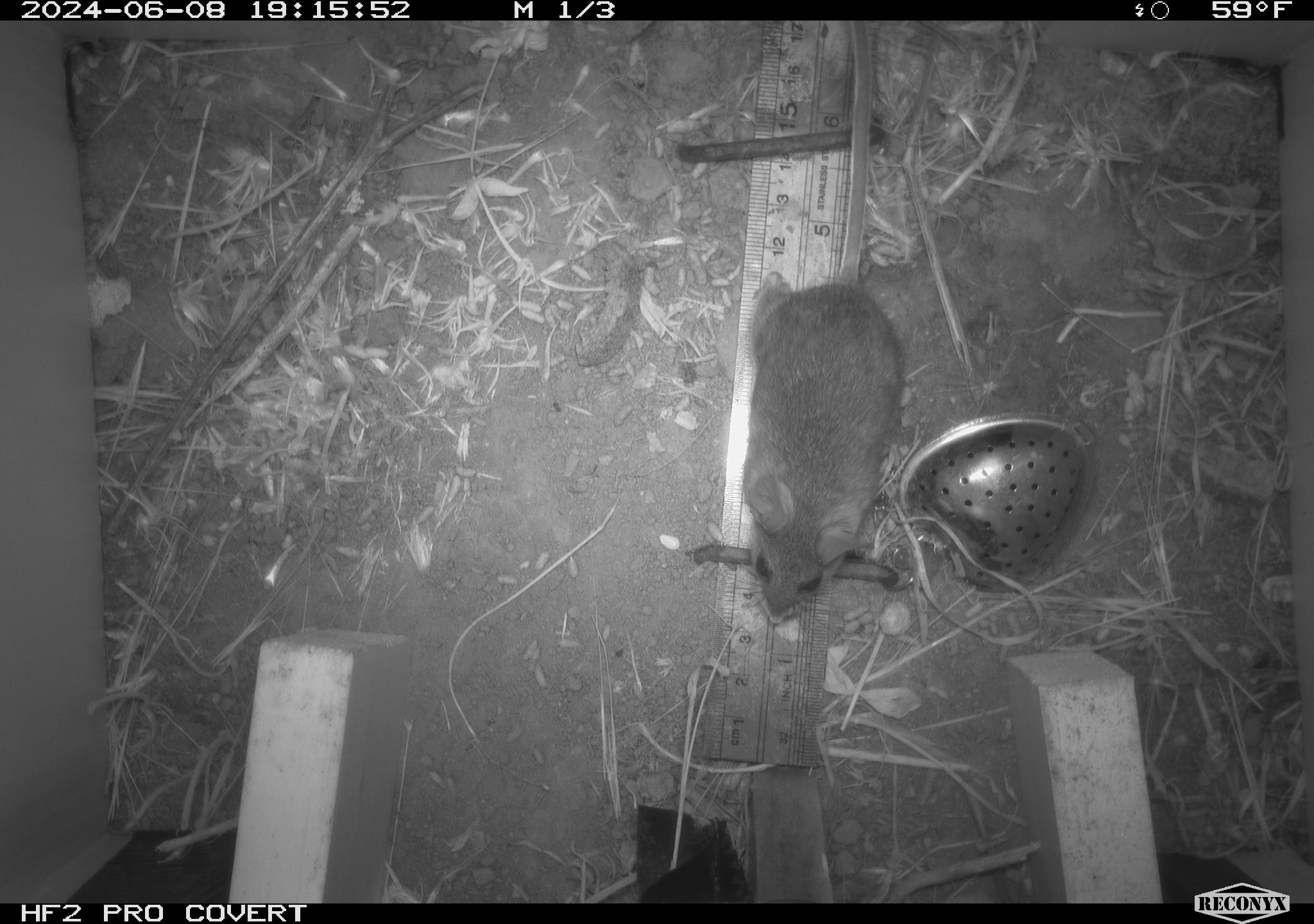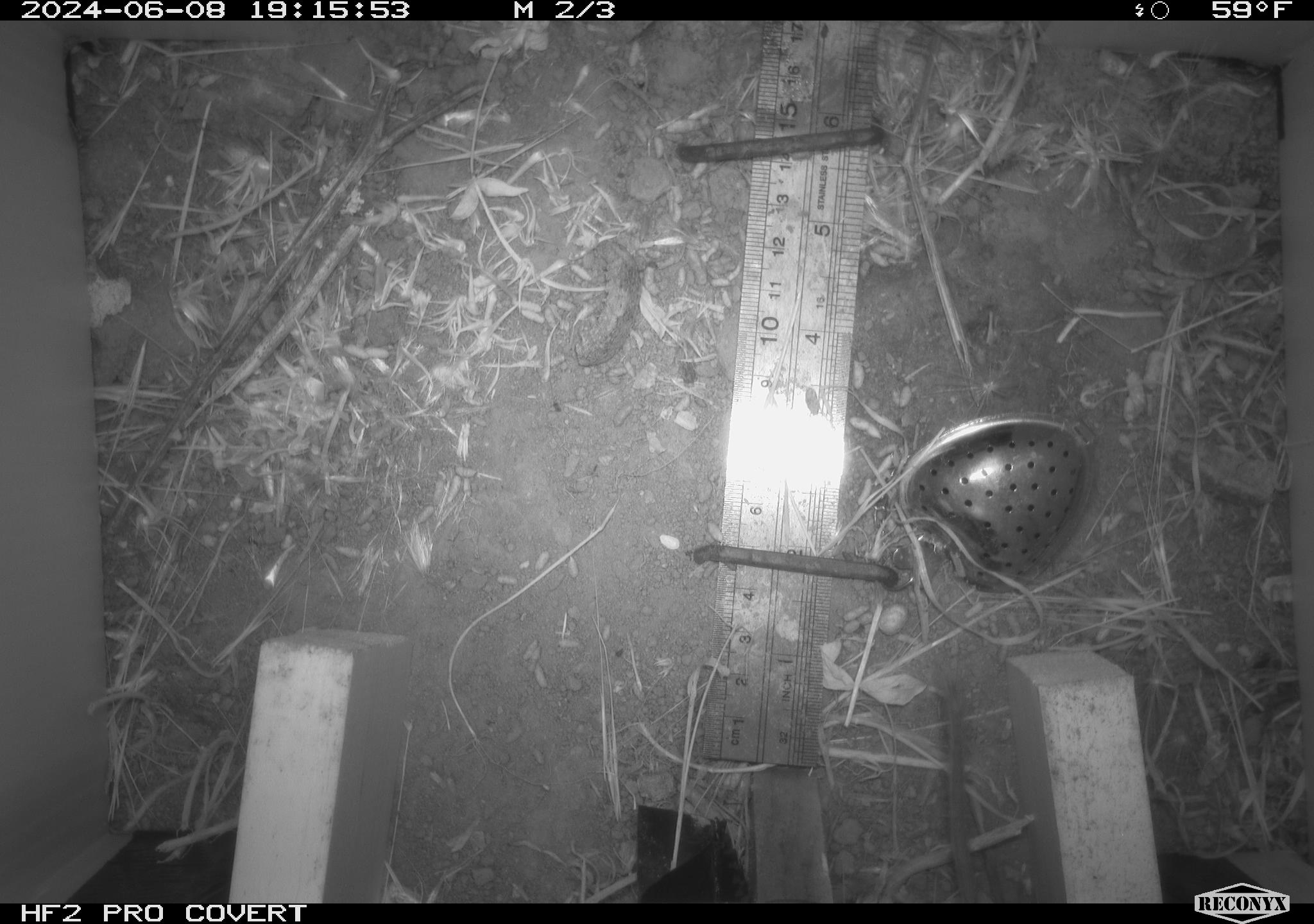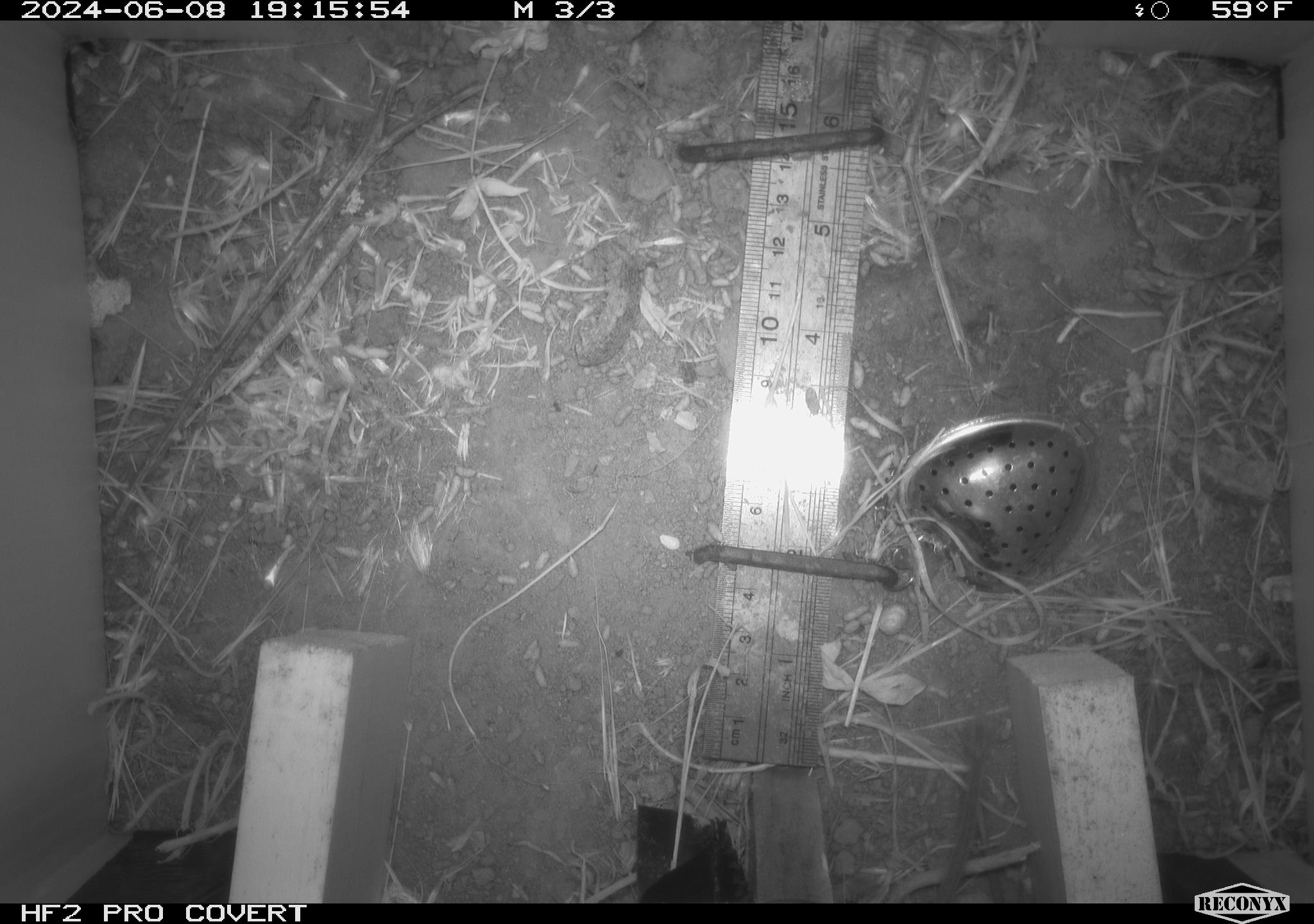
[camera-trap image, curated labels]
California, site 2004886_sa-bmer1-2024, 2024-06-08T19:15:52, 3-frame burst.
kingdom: Animalia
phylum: Chordata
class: Mammalia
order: Rodentia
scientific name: Rodentia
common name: mouse species